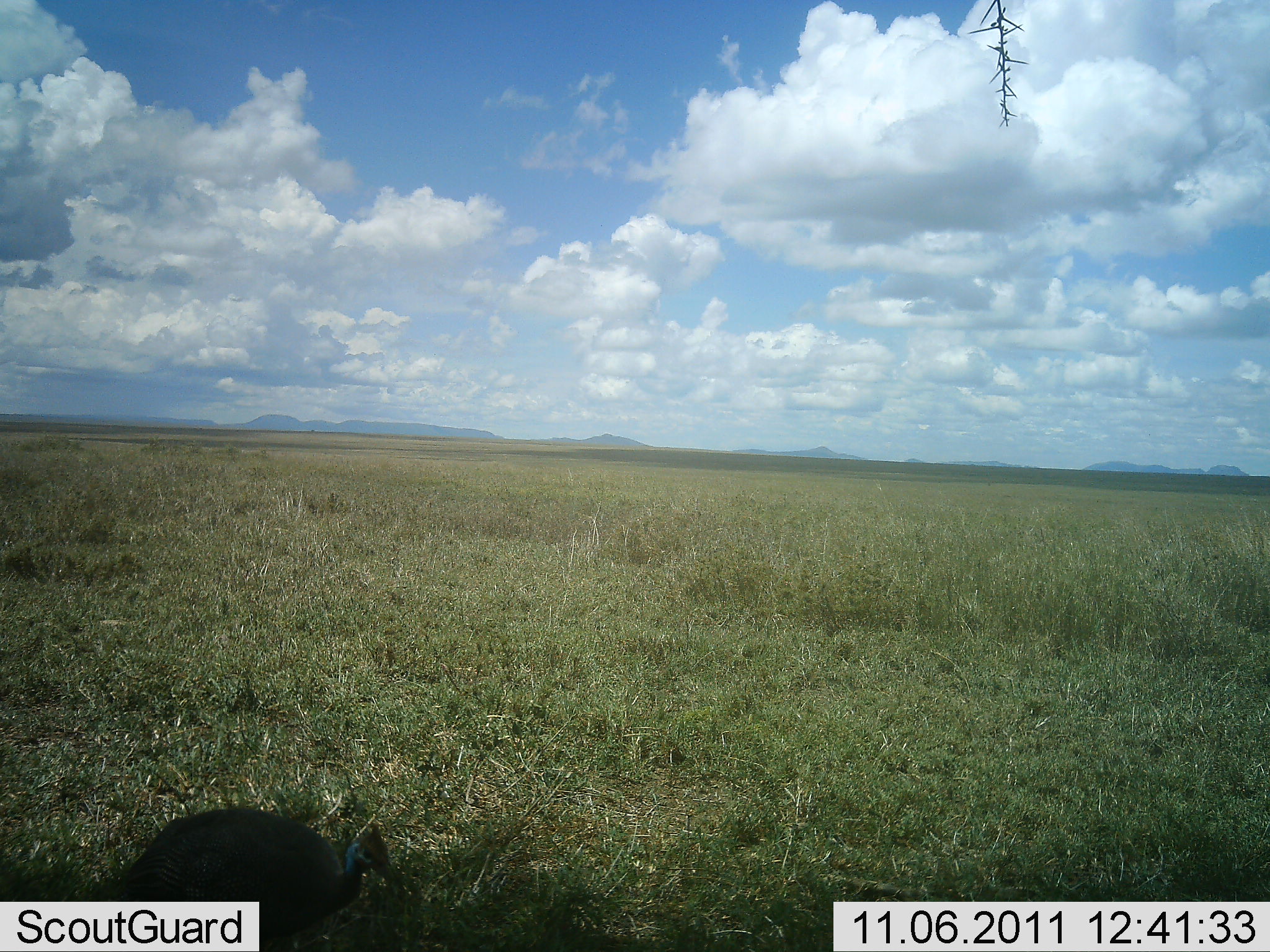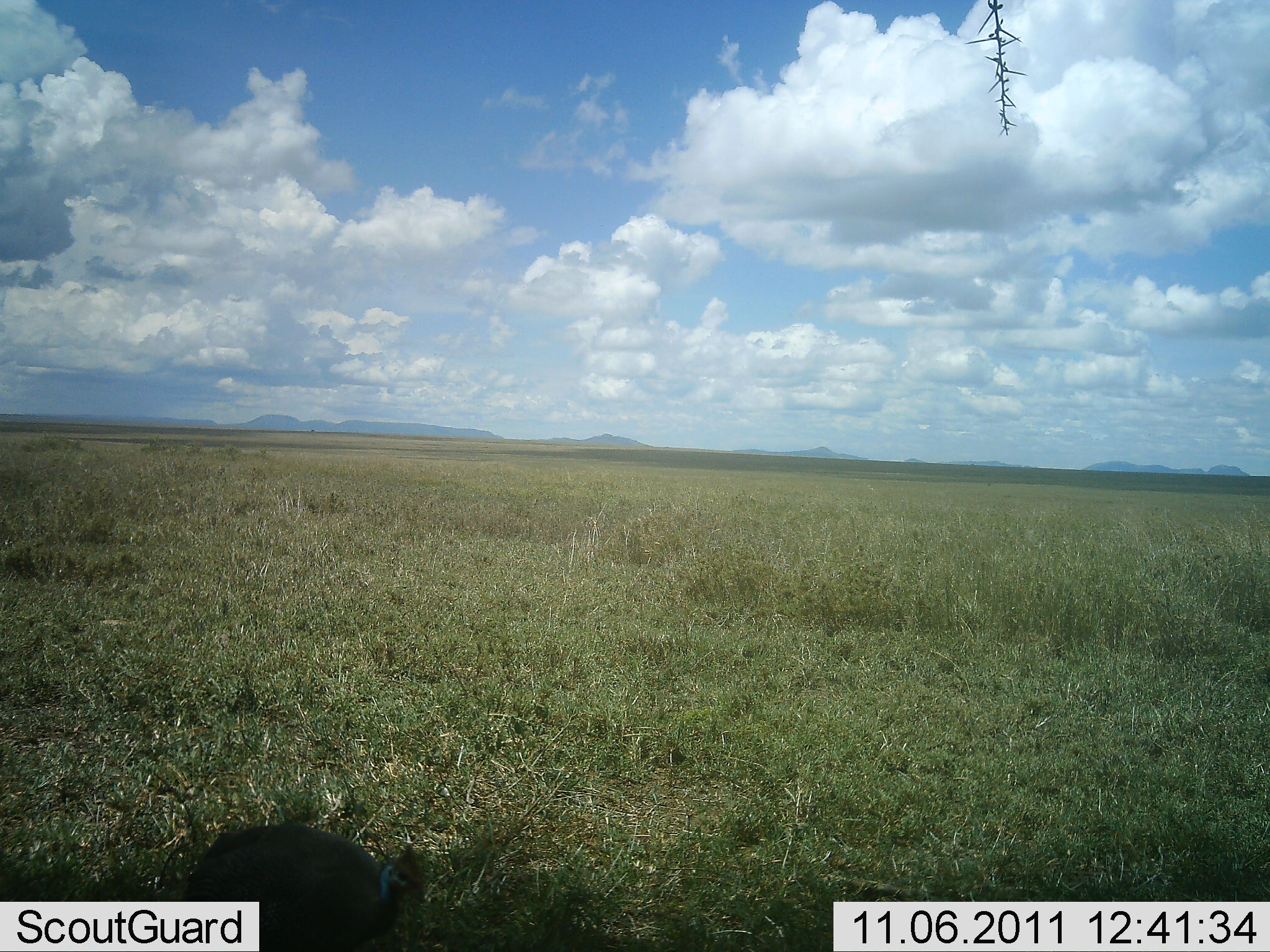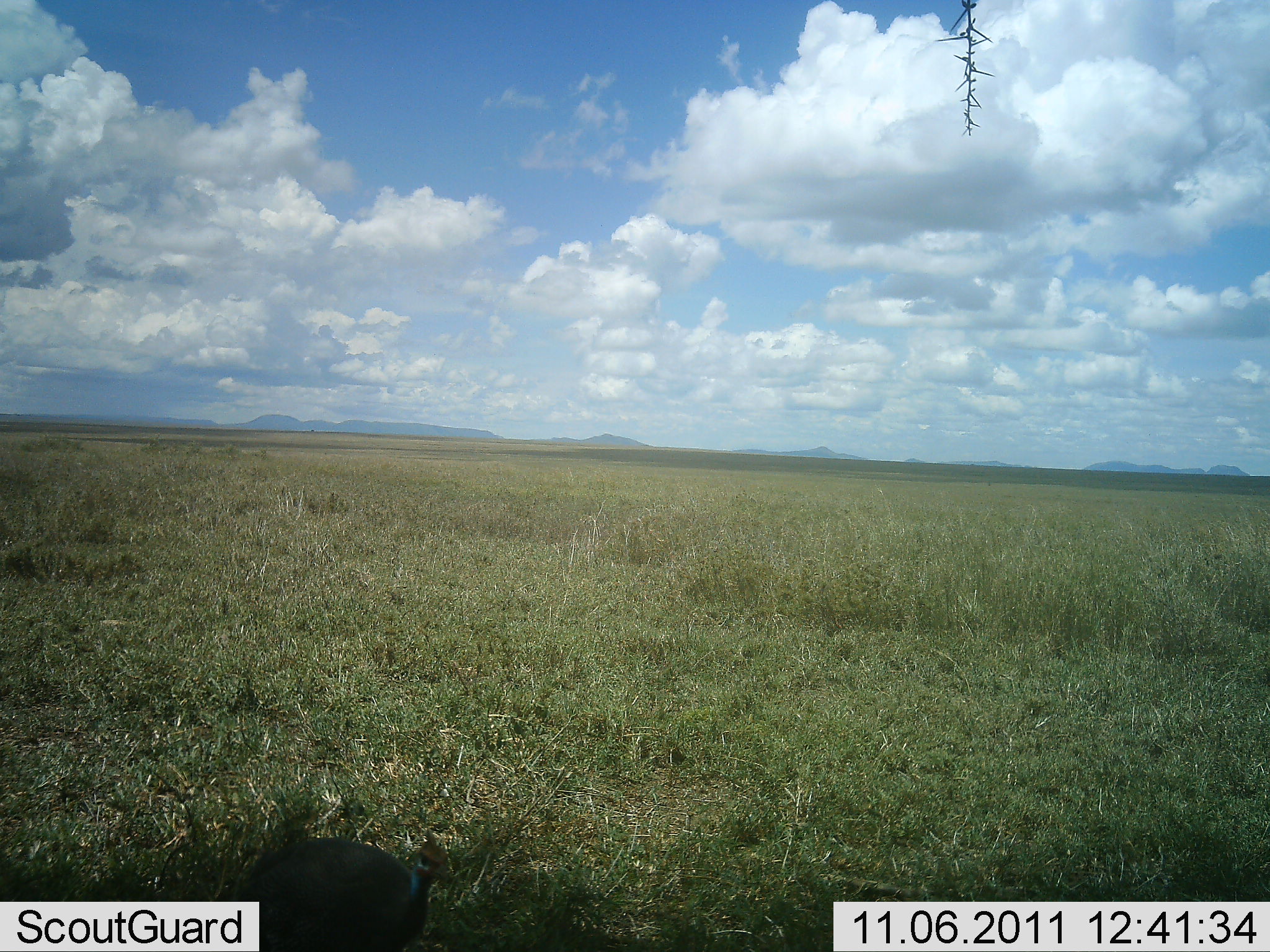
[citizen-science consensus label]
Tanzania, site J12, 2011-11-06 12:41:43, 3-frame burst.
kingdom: Animalia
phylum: Chordata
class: Aves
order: Galliformes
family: Numididae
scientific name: Numididae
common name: guinea fowl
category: guineafowl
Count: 1.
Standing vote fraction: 23%.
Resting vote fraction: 0%.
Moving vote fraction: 77%.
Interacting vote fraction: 0%.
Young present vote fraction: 0%.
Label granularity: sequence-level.